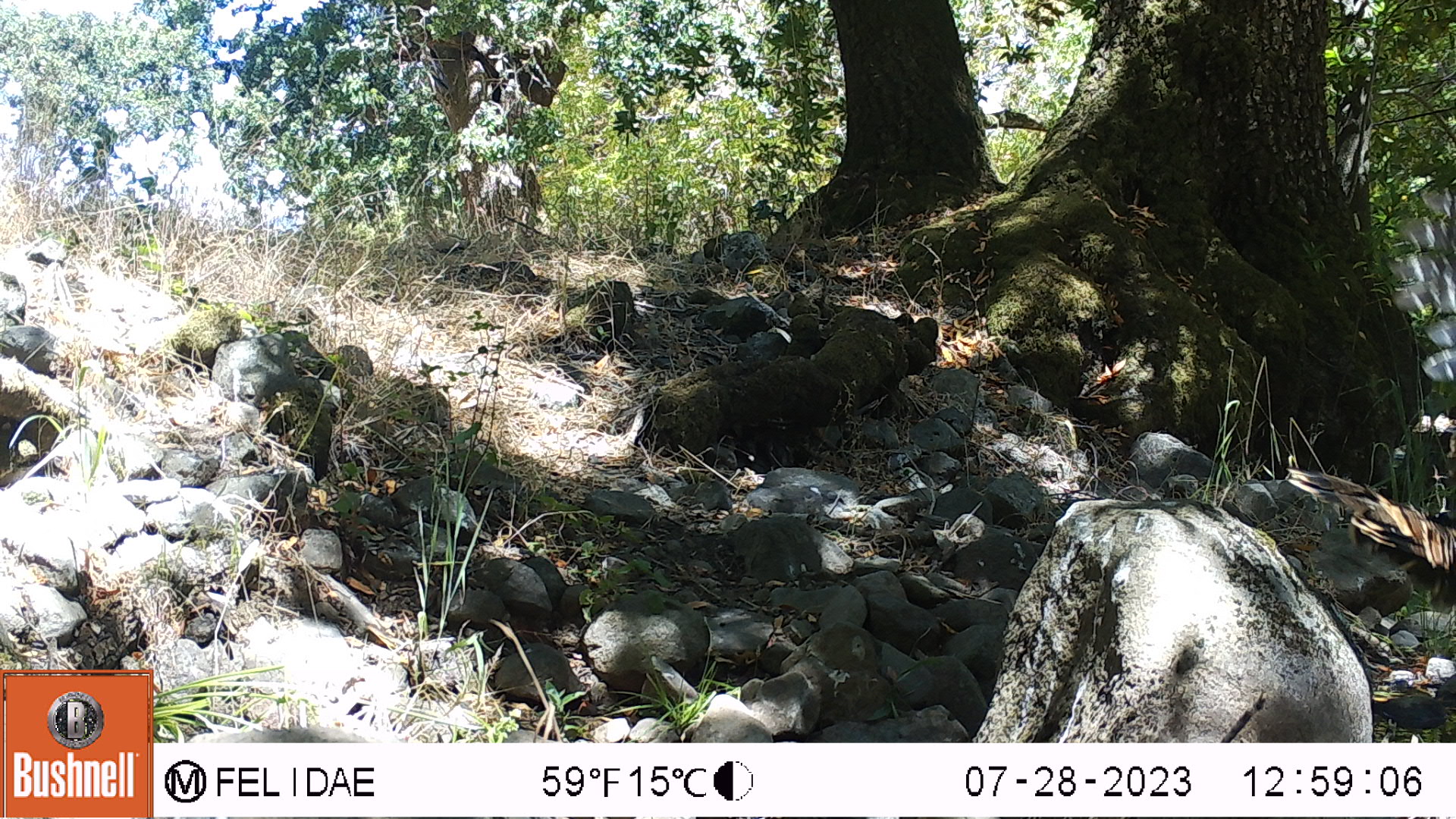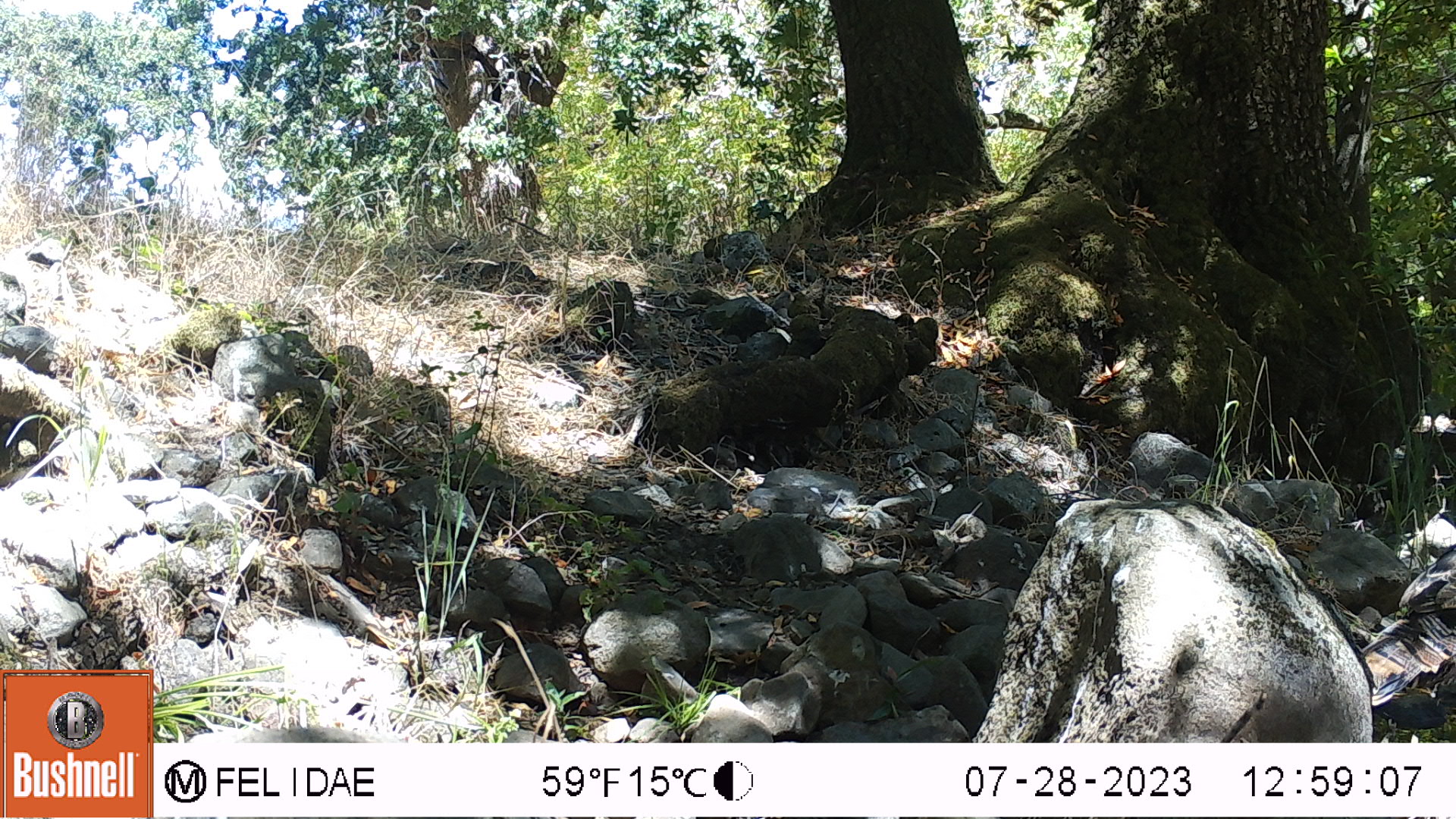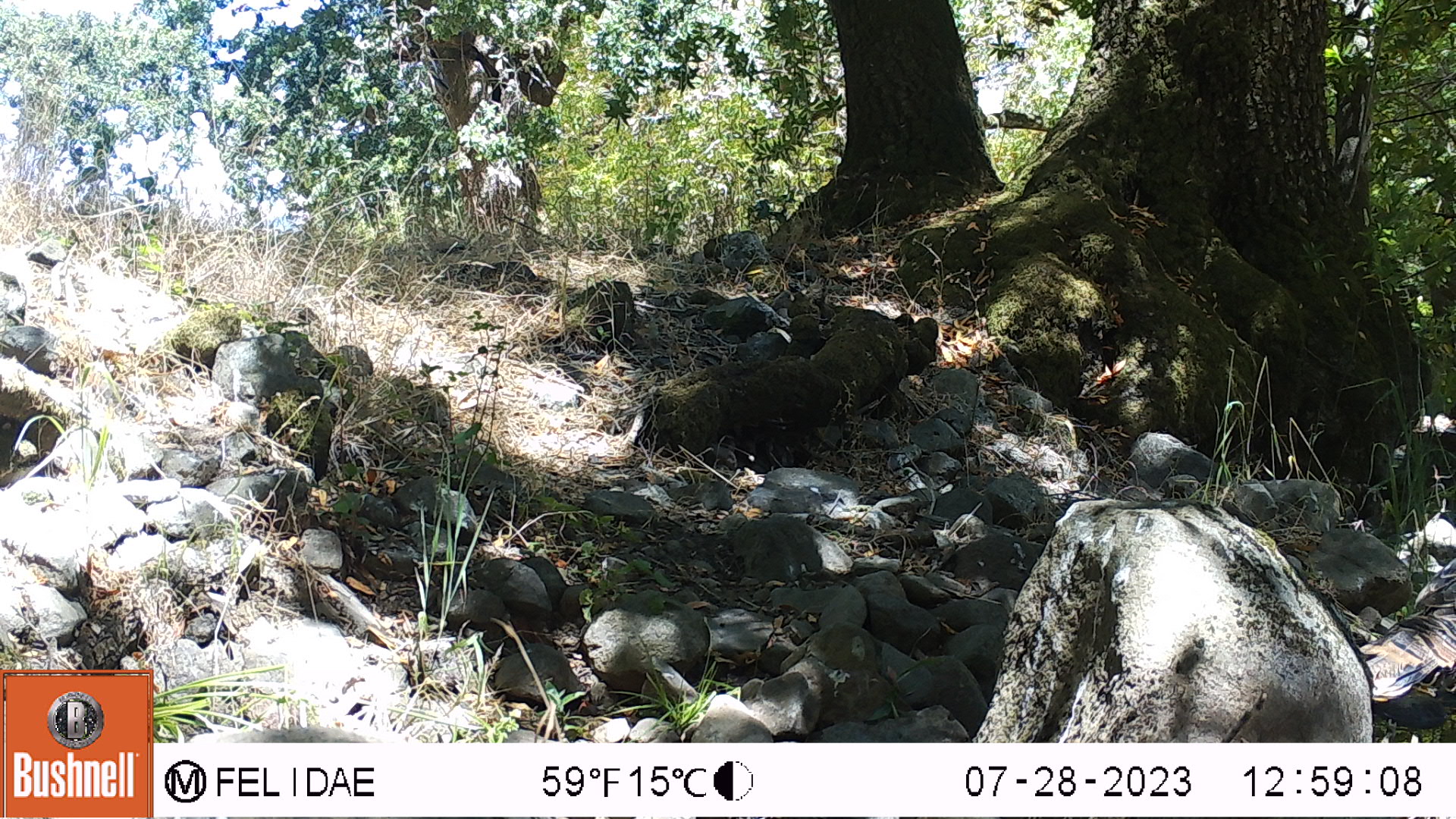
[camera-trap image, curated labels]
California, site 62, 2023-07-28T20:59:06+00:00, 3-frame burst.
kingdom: Animalia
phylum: Chordata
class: Aves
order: Galliformes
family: Phasianidae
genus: Meleagris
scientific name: Meleagris gallopavo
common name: turkey